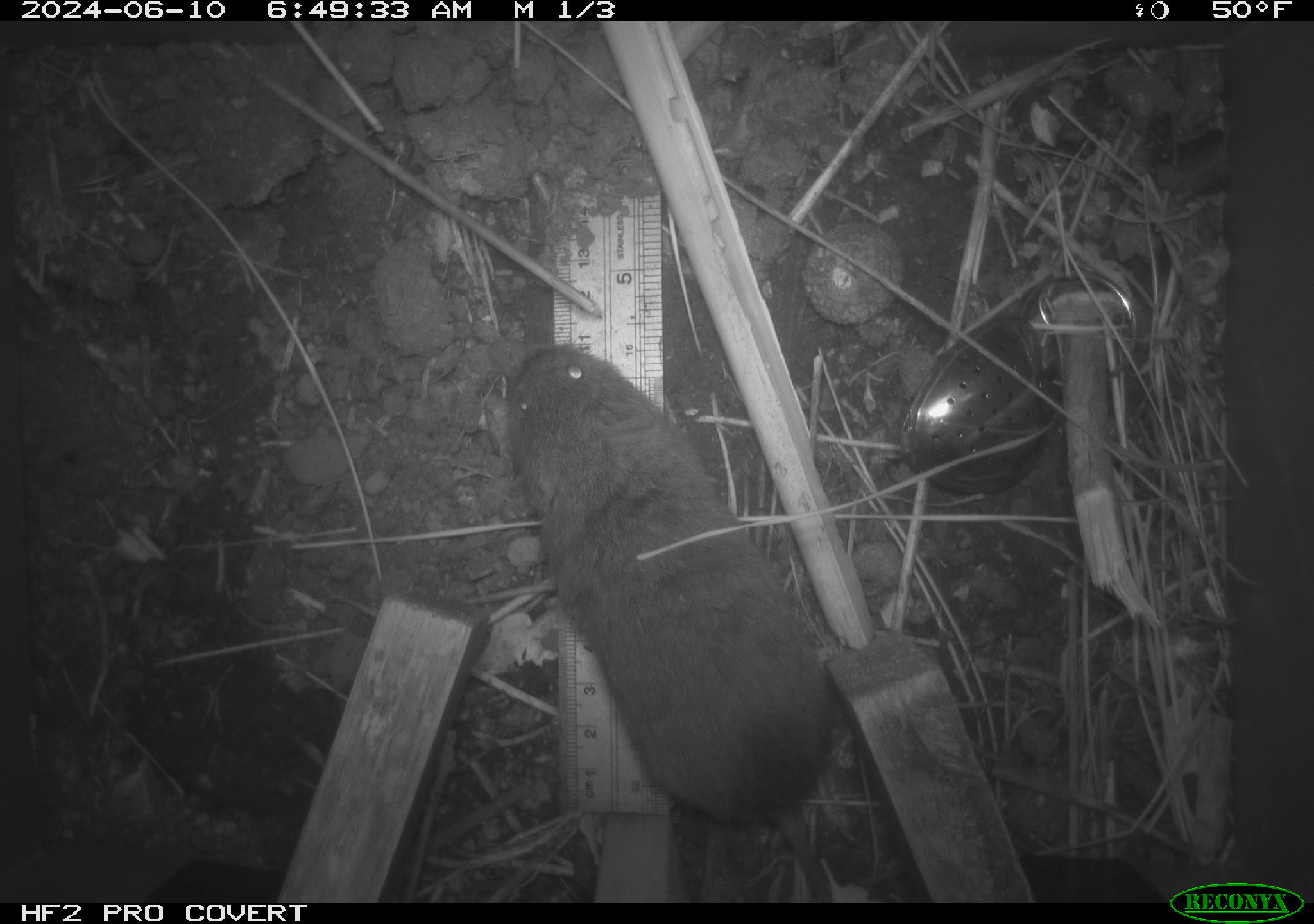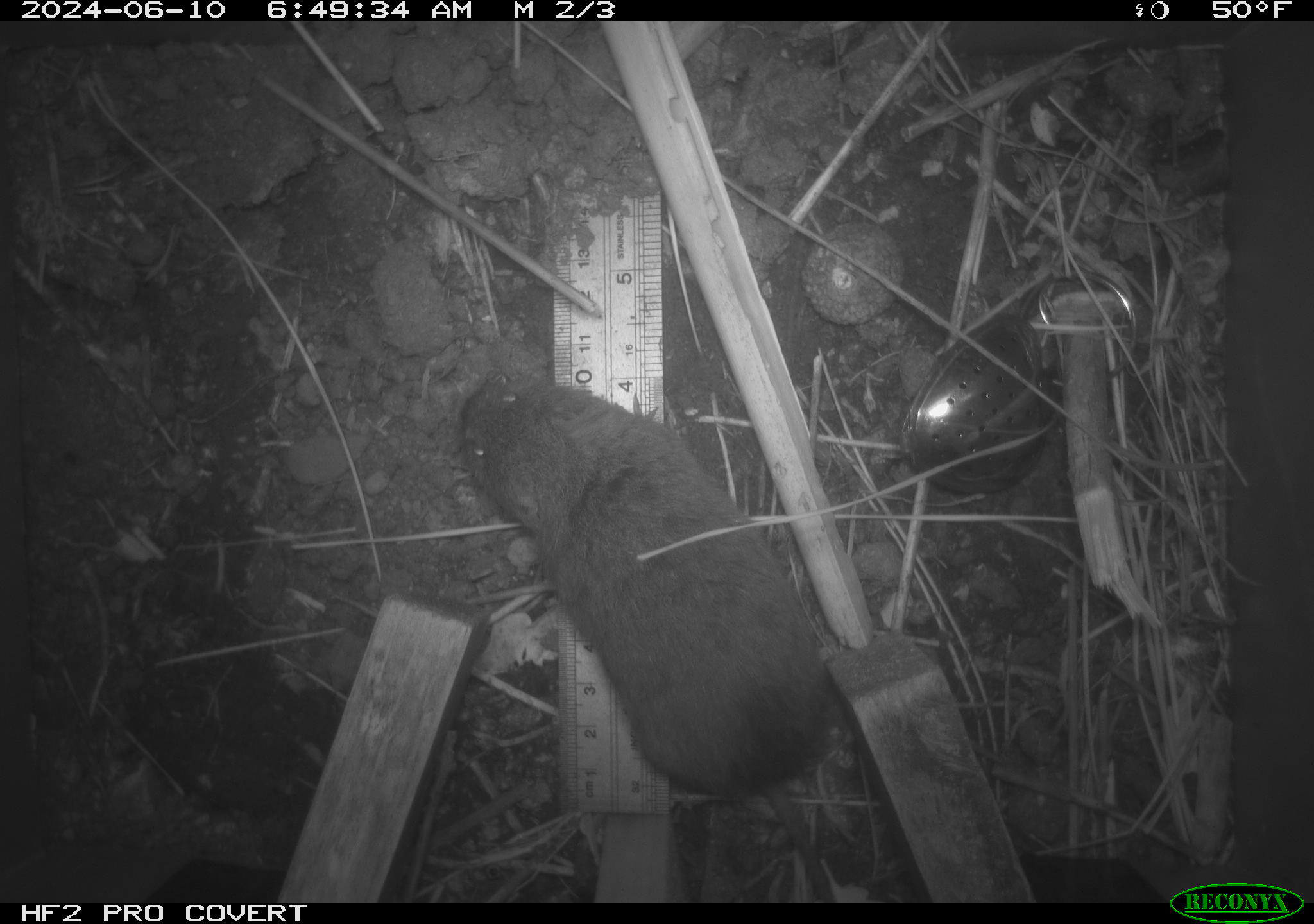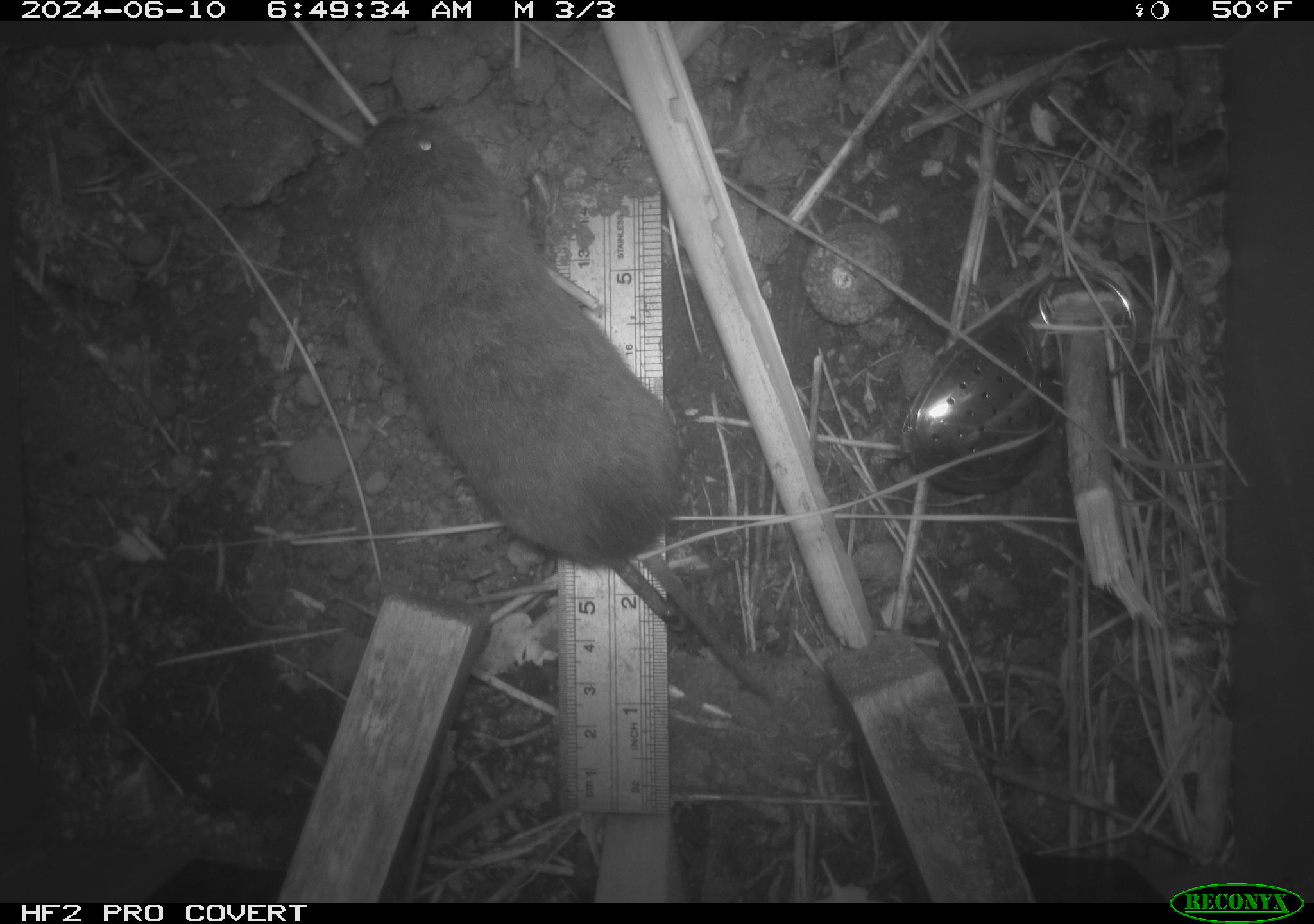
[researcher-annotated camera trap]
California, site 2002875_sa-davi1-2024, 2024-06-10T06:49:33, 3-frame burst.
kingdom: Animalia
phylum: Chordata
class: Mammalia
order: Rodentia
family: Cricetidae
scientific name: Arvicolinae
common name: voles, lemmings, and muskrats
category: arvicolinae subfamily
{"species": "arvicolinae subfamily (voles, lemmings, and muskrats) (Arvicolinae)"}